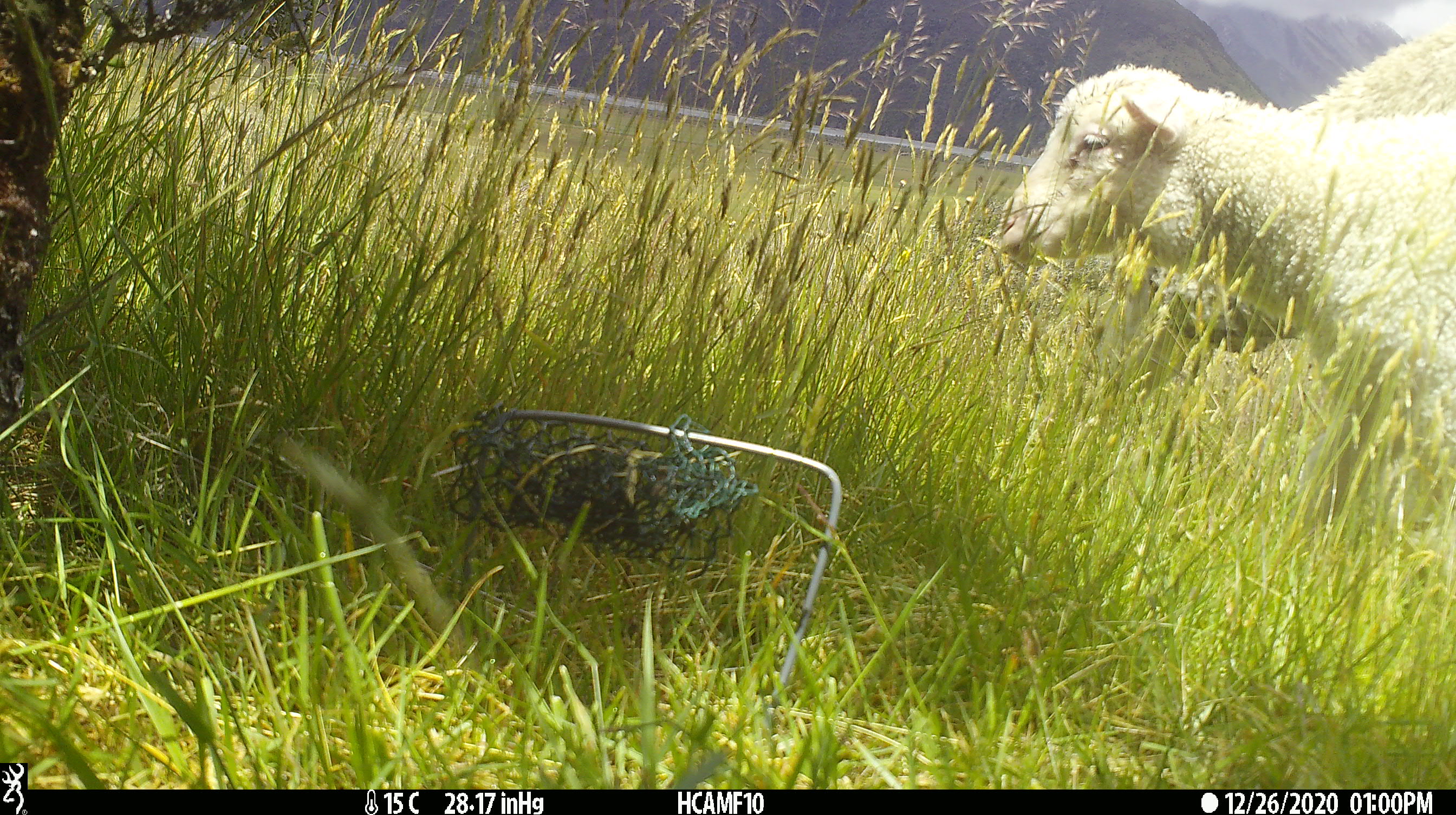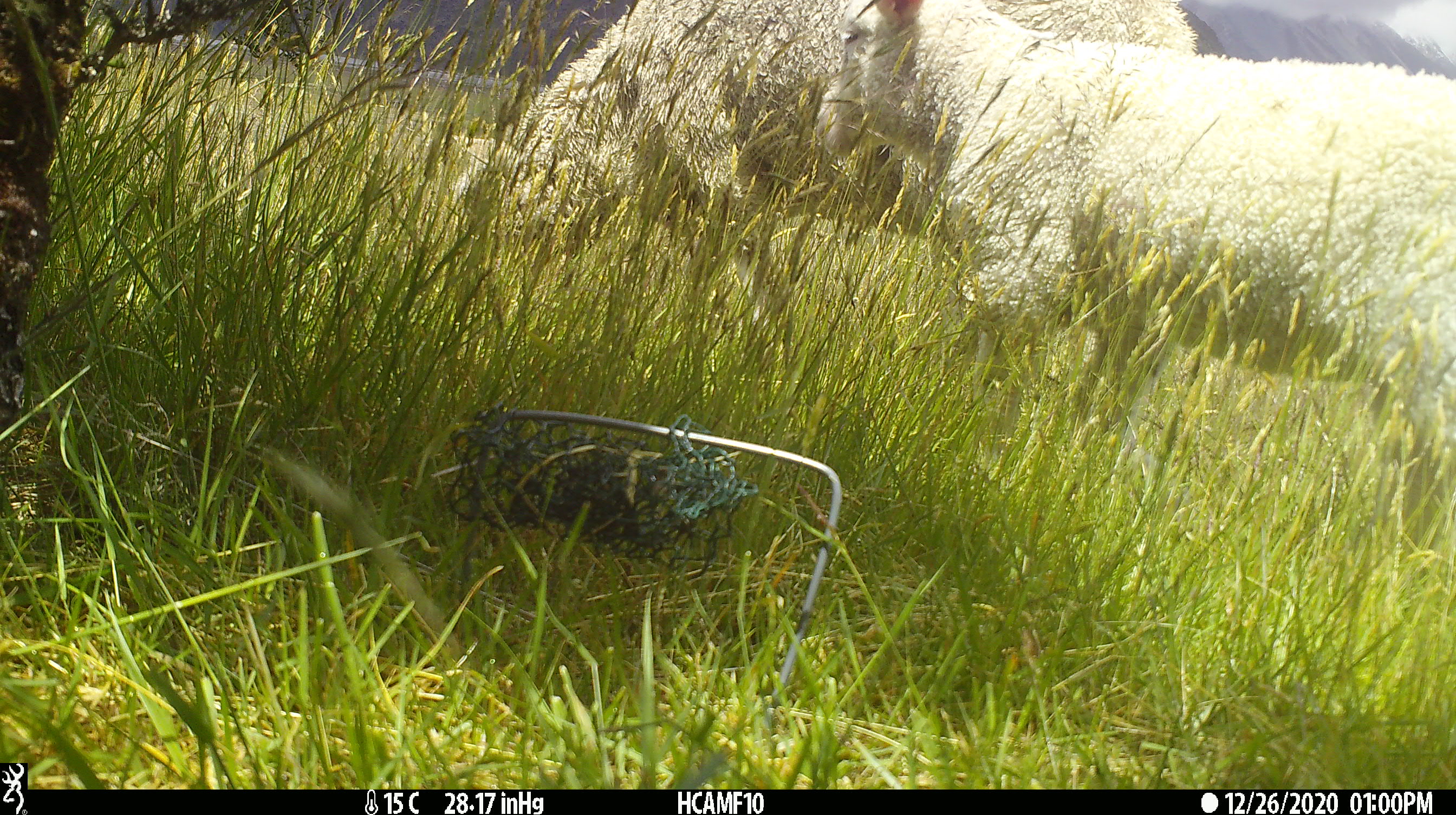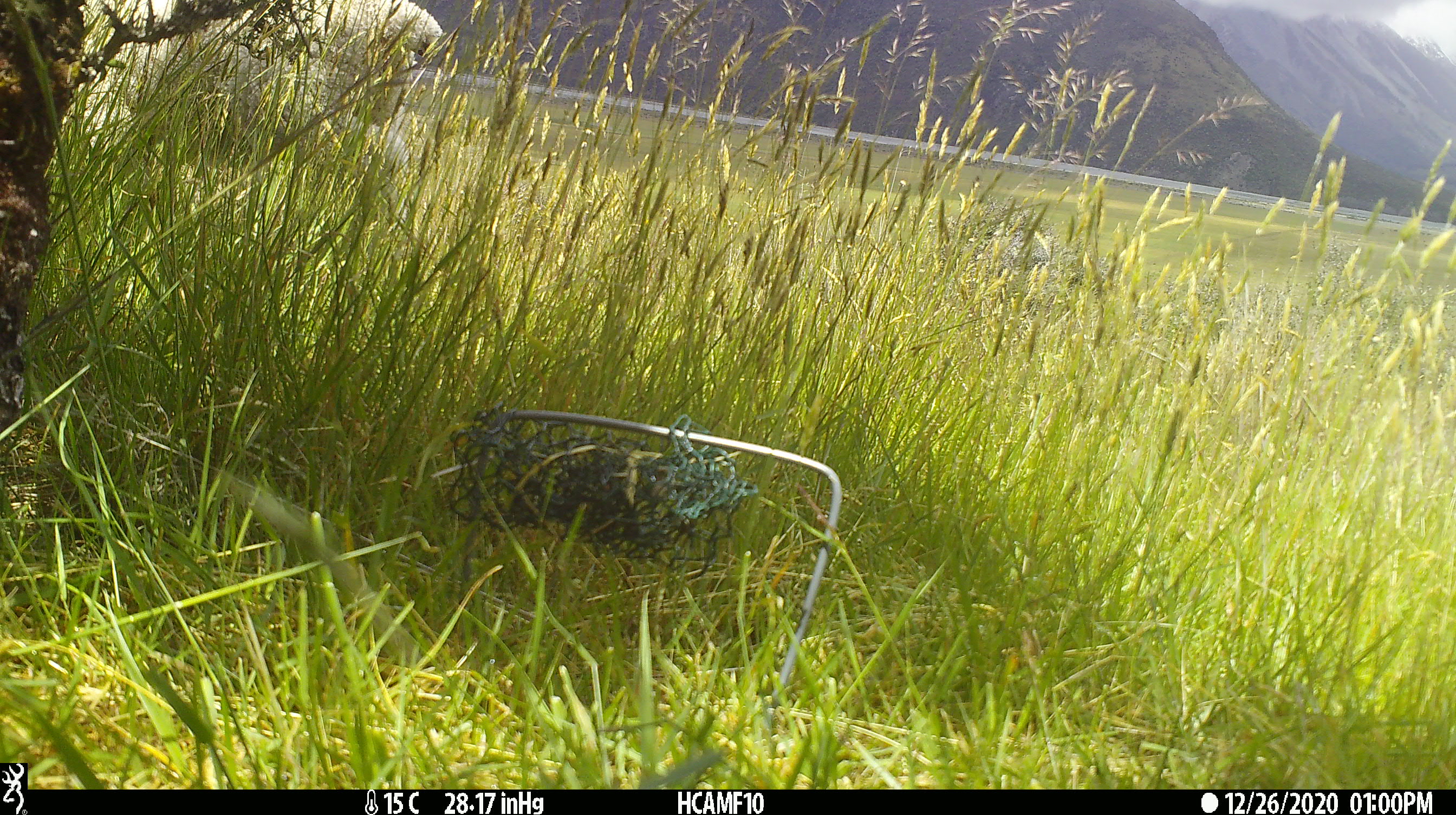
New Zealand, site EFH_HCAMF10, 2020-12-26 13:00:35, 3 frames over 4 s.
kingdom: Animalia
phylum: Chordata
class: Mammalia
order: Artiodactyla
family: Bovidae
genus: Ovis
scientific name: Ovis aries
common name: domestic sheep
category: sheep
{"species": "sheep (domestic sheep) (Ovis aries)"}